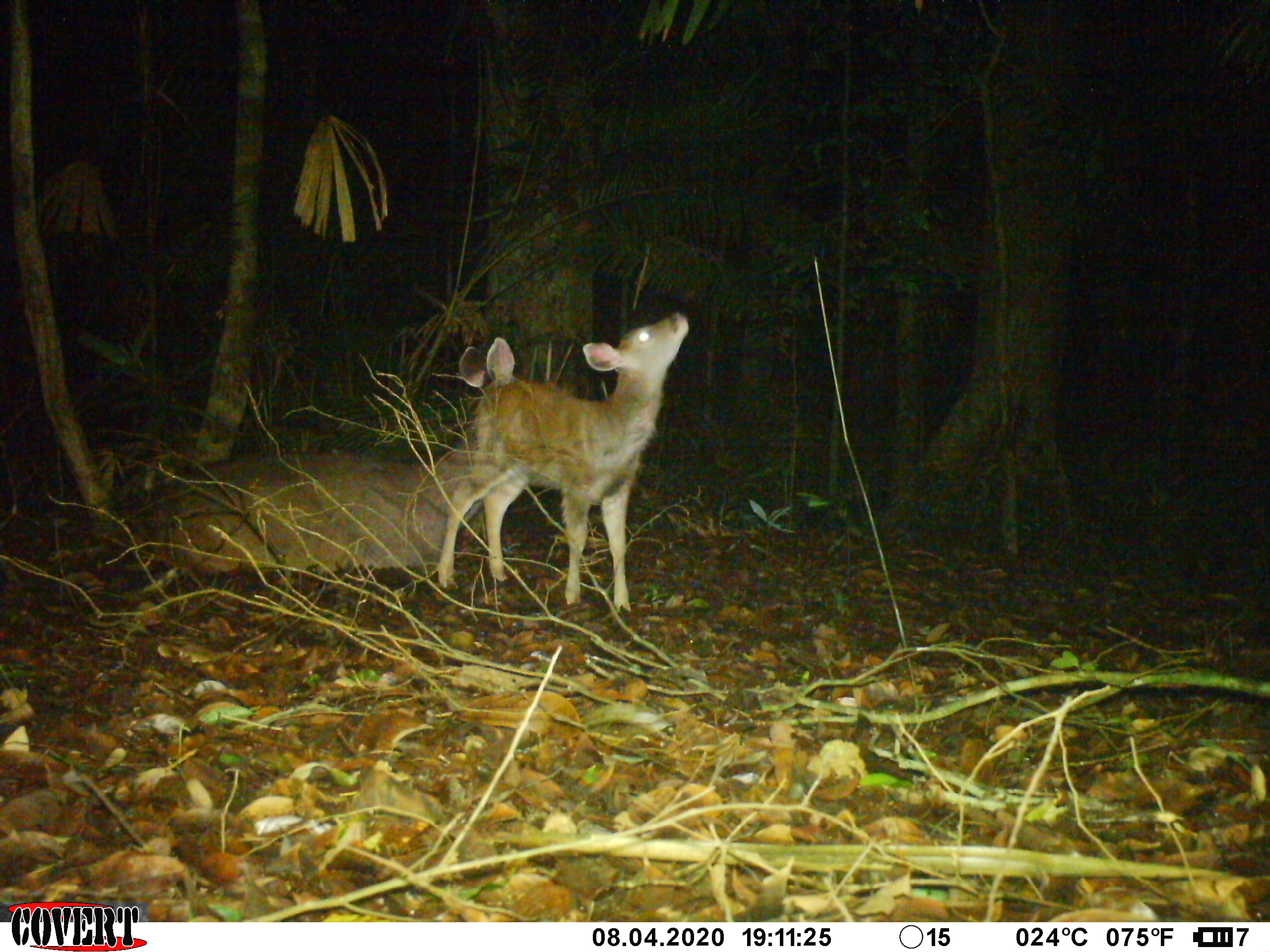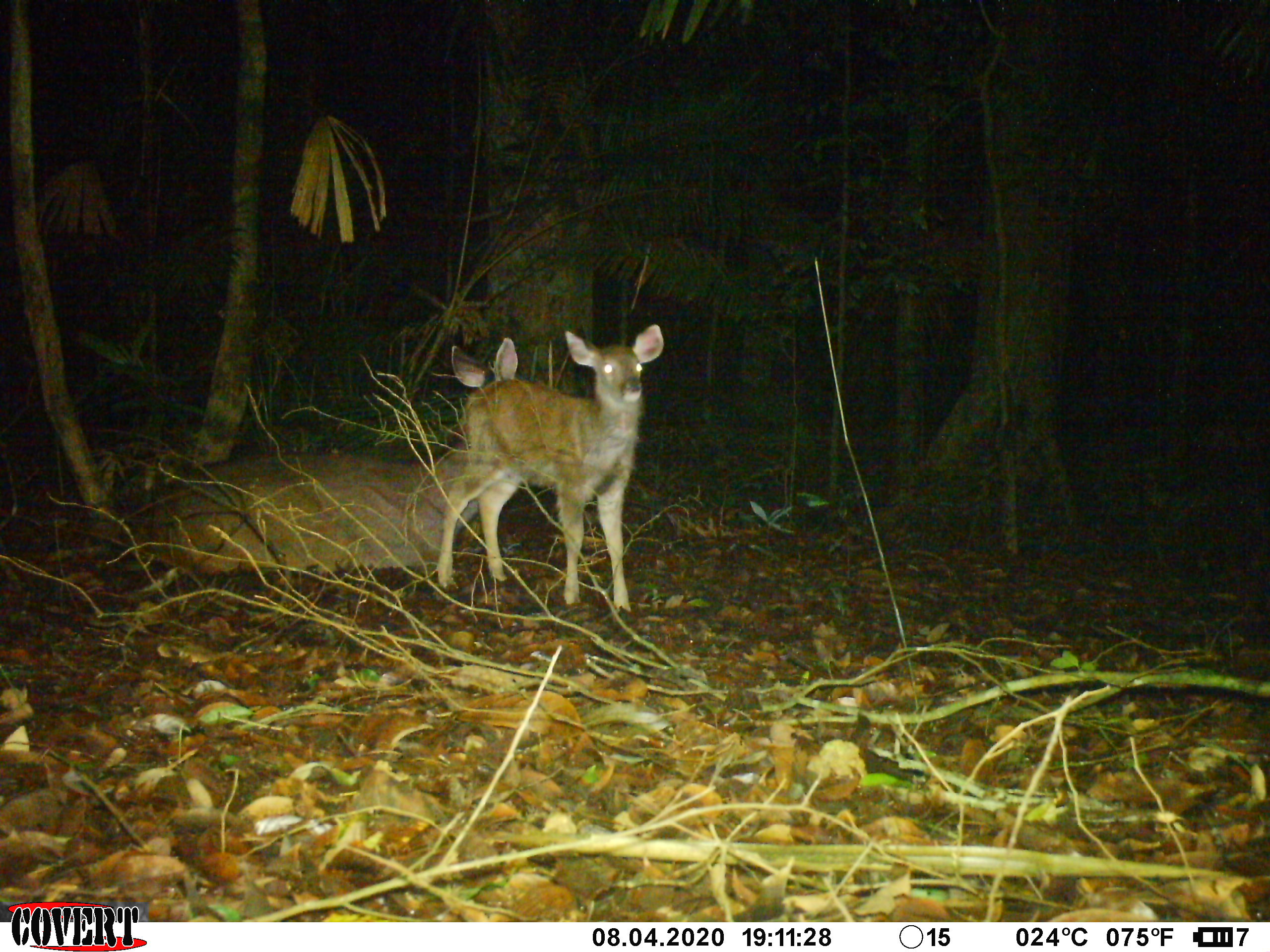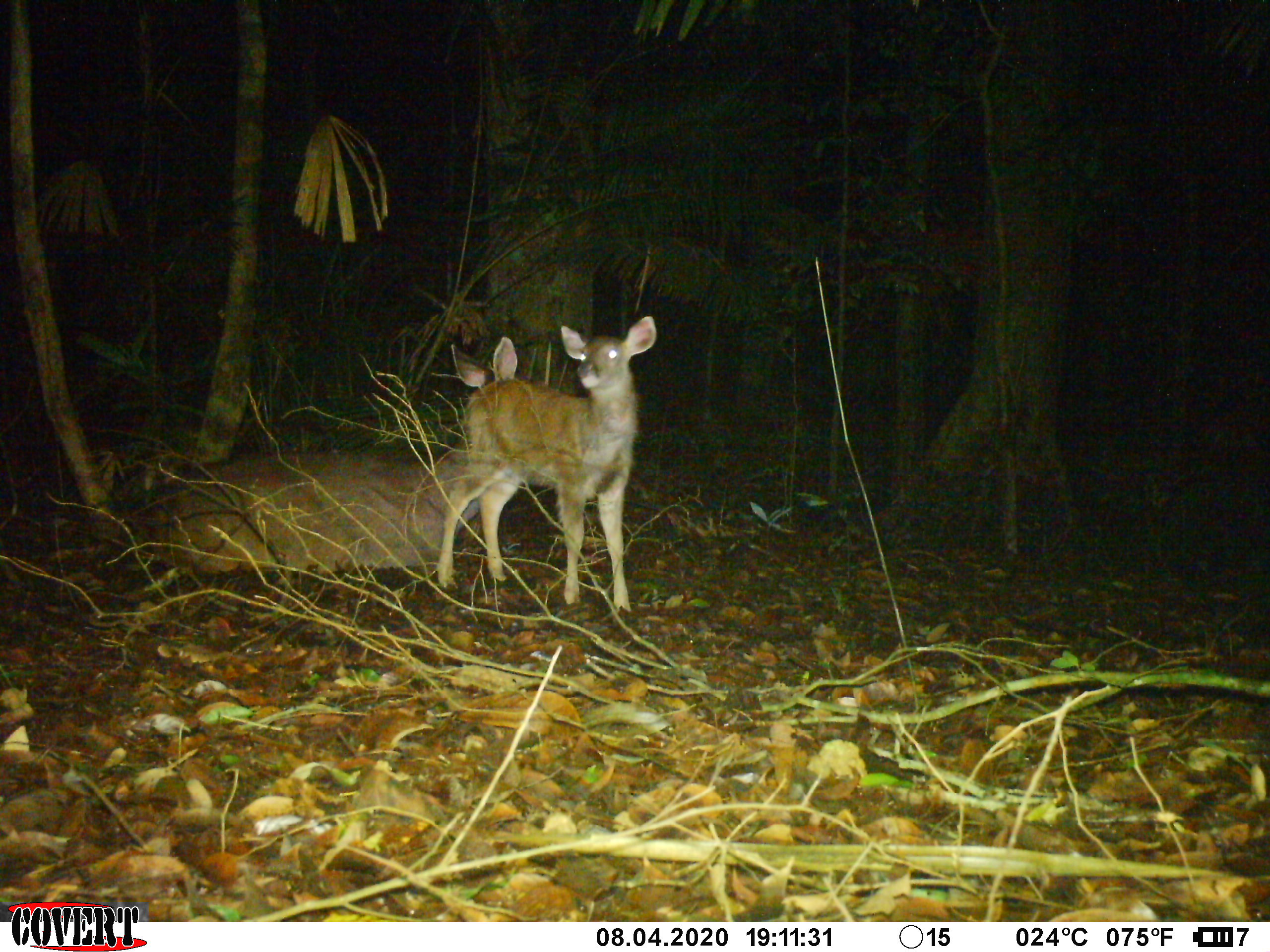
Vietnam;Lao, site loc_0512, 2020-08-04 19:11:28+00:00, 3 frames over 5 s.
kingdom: Animalia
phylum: Chordata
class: Mammalia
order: Artiodactyla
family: Cervidae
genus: Rusa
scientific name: Rusa unicolor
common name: sambar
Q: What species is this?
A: Sambar (Rusa unicolor).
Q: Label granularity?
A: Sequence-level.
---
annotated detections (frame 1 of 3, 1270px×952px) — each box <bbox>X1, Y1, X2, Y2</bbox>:
sambar: <bbox>150, 335, 514, 572</bbox>; <bbox>436, 310, 689, 613</bbox>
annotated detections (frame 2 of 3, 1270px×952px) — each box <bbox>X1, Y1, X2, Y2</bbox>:
sambar: <bbox>131, 336, 518, 579</bbox>; <bbox>436, 323, 664, 611</bbox>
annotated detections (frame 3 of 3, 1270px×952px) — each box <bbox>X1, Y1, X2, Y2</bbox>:
sambar: <bbox>148, 334, 518, 576</bbox>; <bbox>435, 315, 656, 613</bbox>